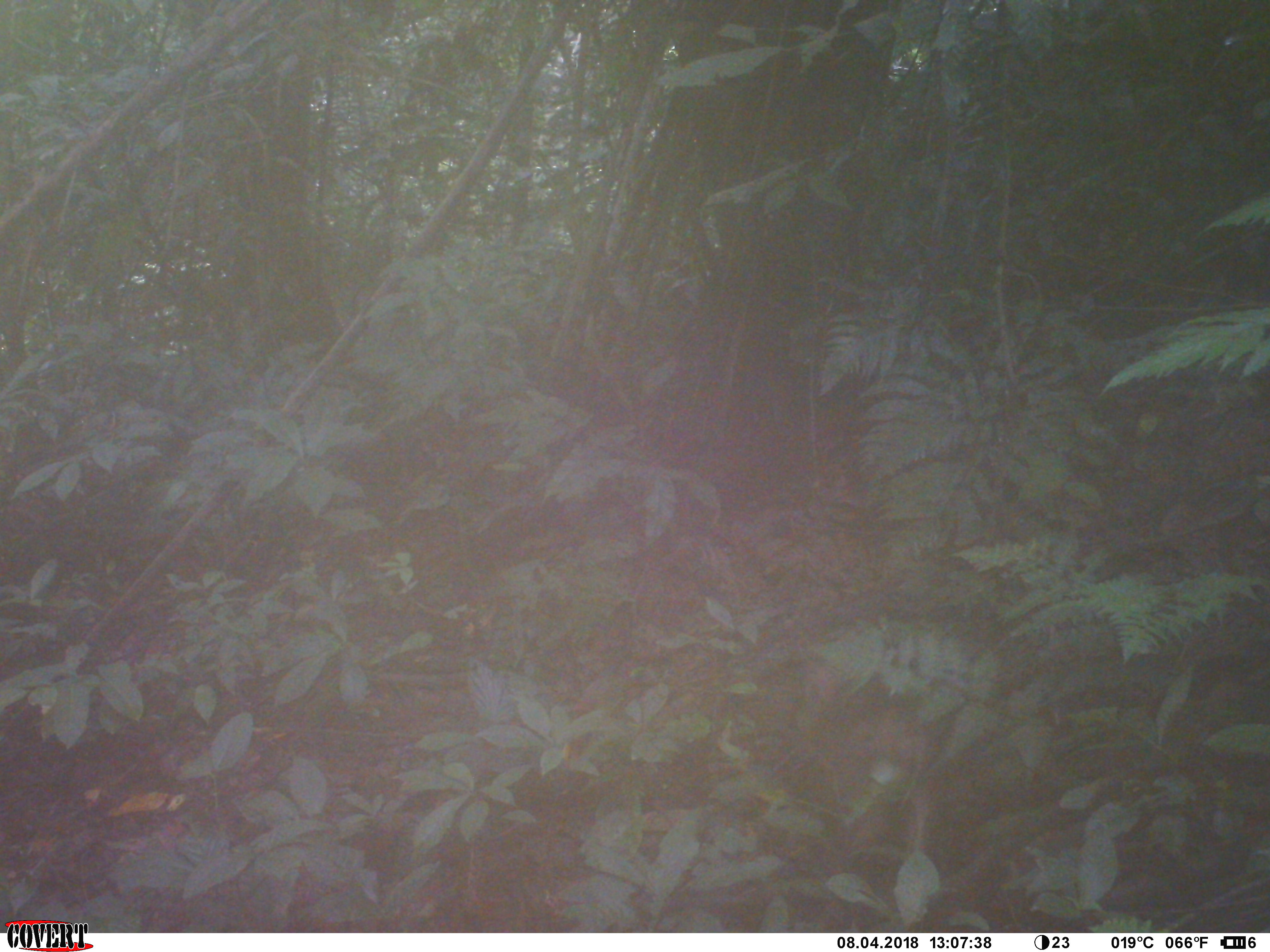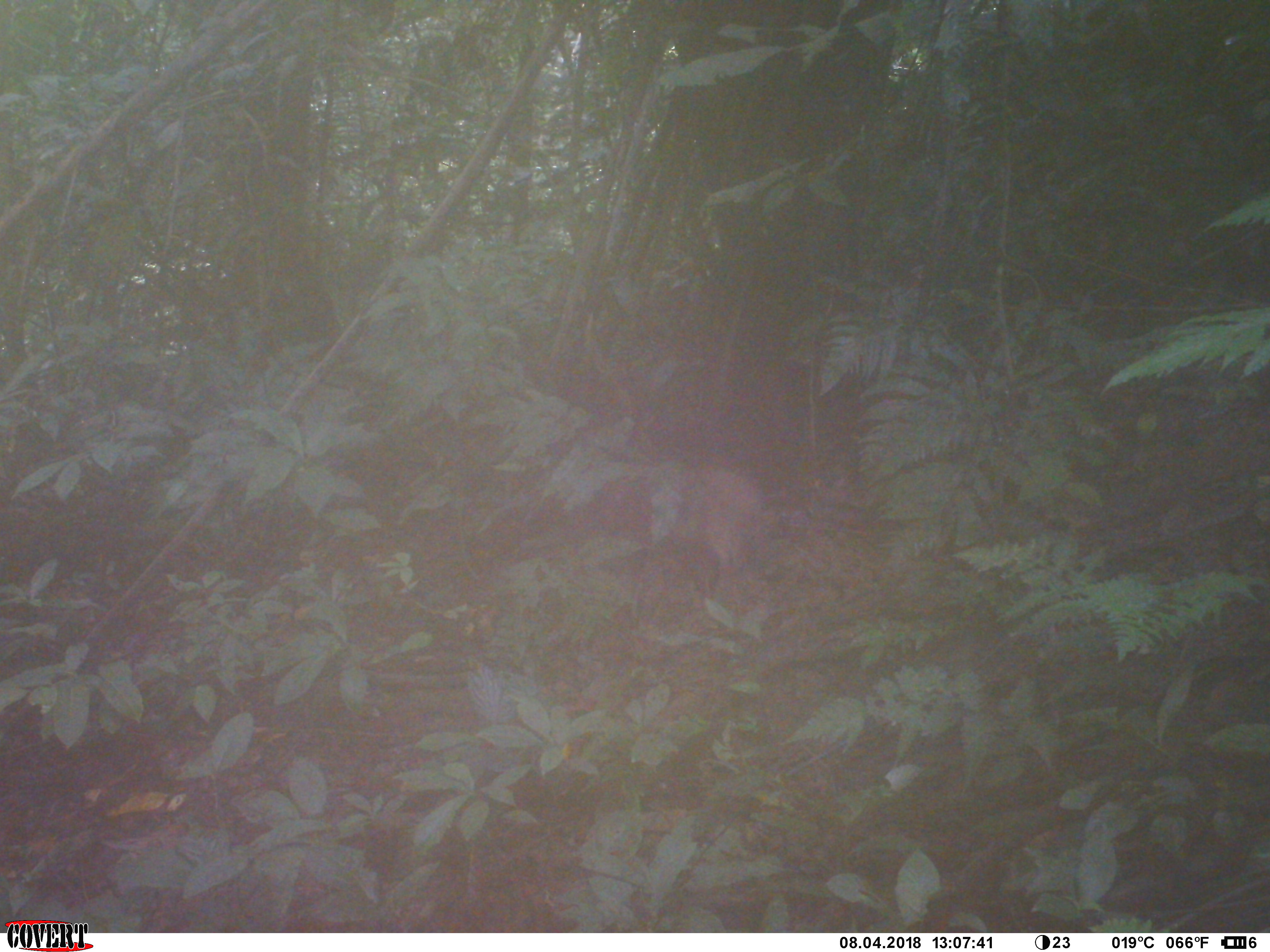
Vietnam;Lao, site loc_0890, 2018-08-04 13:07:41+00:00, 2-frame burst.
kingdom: Animalia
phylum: Chordata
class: Mammalia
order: Artiodactyla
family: Suidae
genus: Sus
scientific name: Sus scrofa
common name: eurasian wild pig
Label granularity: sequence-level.